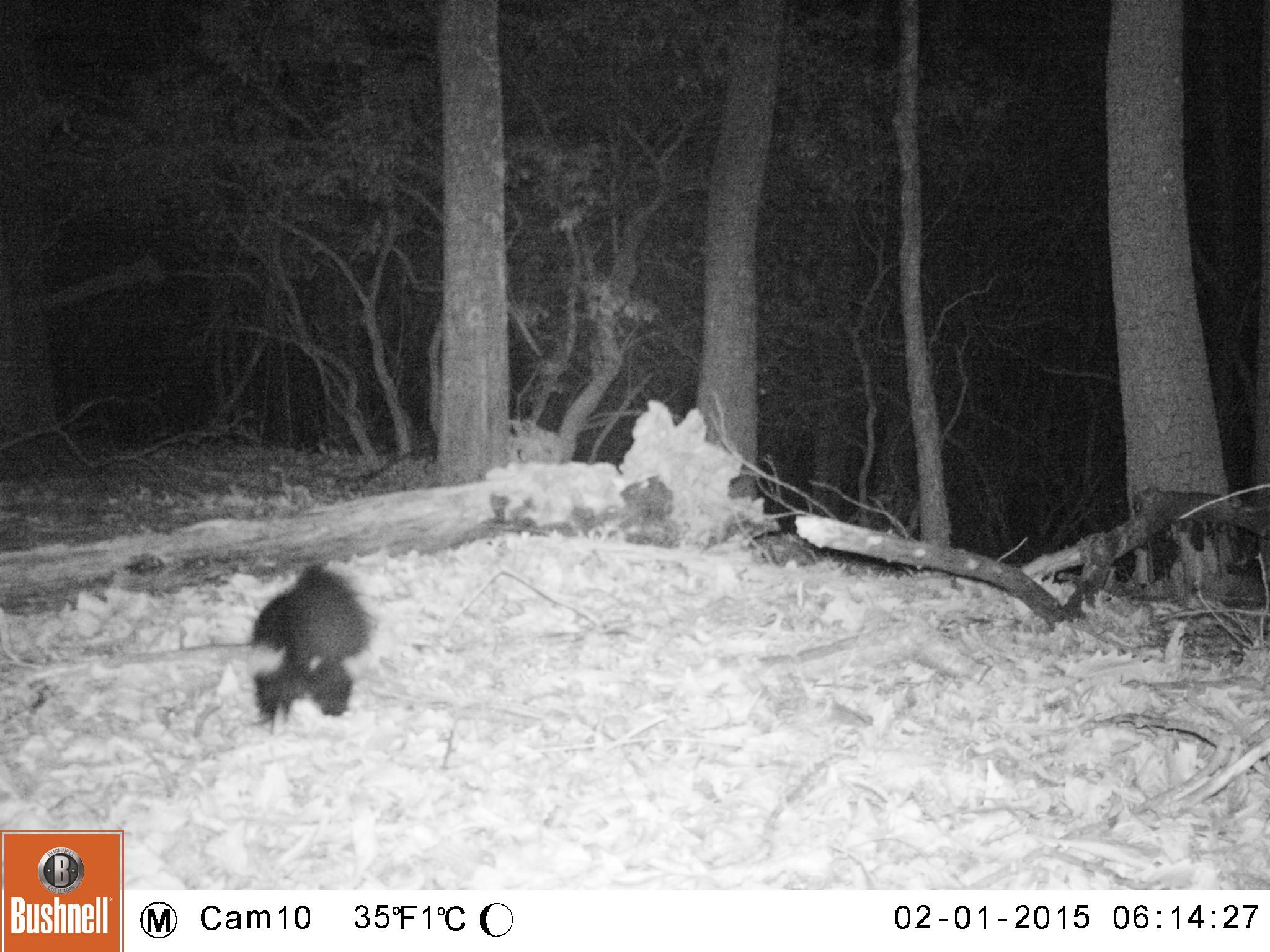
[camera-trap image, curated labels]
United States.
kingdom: Animalia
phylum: Chordata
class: Mammalia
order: Carnivora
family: Mephitidae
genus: Mephitis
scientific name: Mephitis mephitis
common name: striped skunk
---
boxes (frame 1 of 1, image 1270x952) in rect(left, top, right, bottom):
Striped Skunk: rect(236, 557, 388, 735)